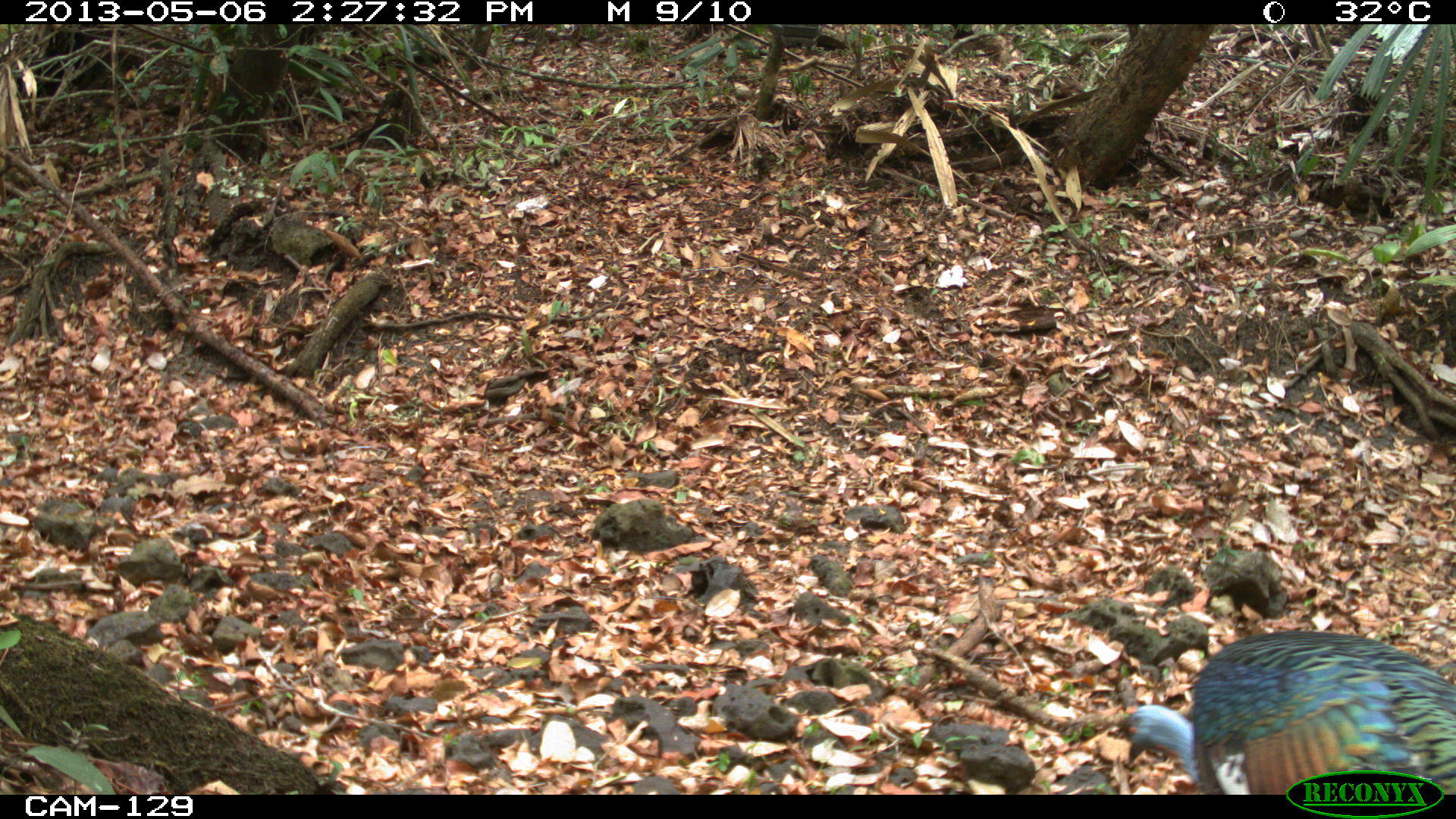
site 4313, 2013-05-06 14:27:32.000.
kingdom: Animalia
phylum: Chordata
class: Aves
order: Galliformes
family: Phasianidae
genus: Meleagris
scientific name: Meleagris ocellata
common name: ocellated turkey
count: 1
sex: male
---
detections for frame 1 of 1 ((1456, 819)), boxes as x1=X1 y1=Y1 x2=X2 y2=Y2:
meleagris ocellata: x1=1125 y1=629 x2=1455 y2=795